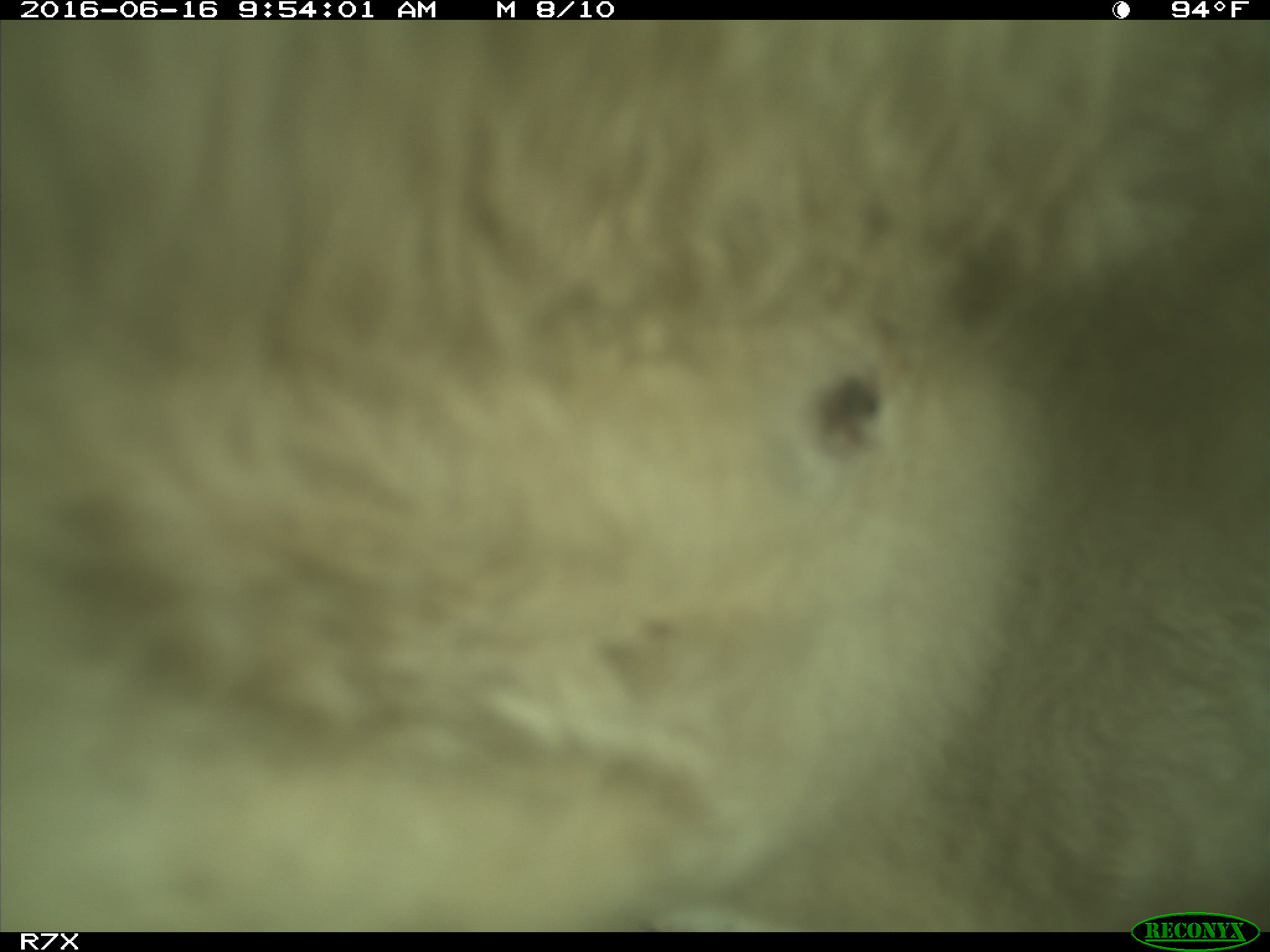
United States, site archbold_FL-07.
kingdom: Animalia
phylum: Chordata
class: Mammalia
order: Artiodactyla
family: Bovidae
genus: Bos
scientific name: Bos taurus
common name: domestic cow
Bos taurus (domestic cow).